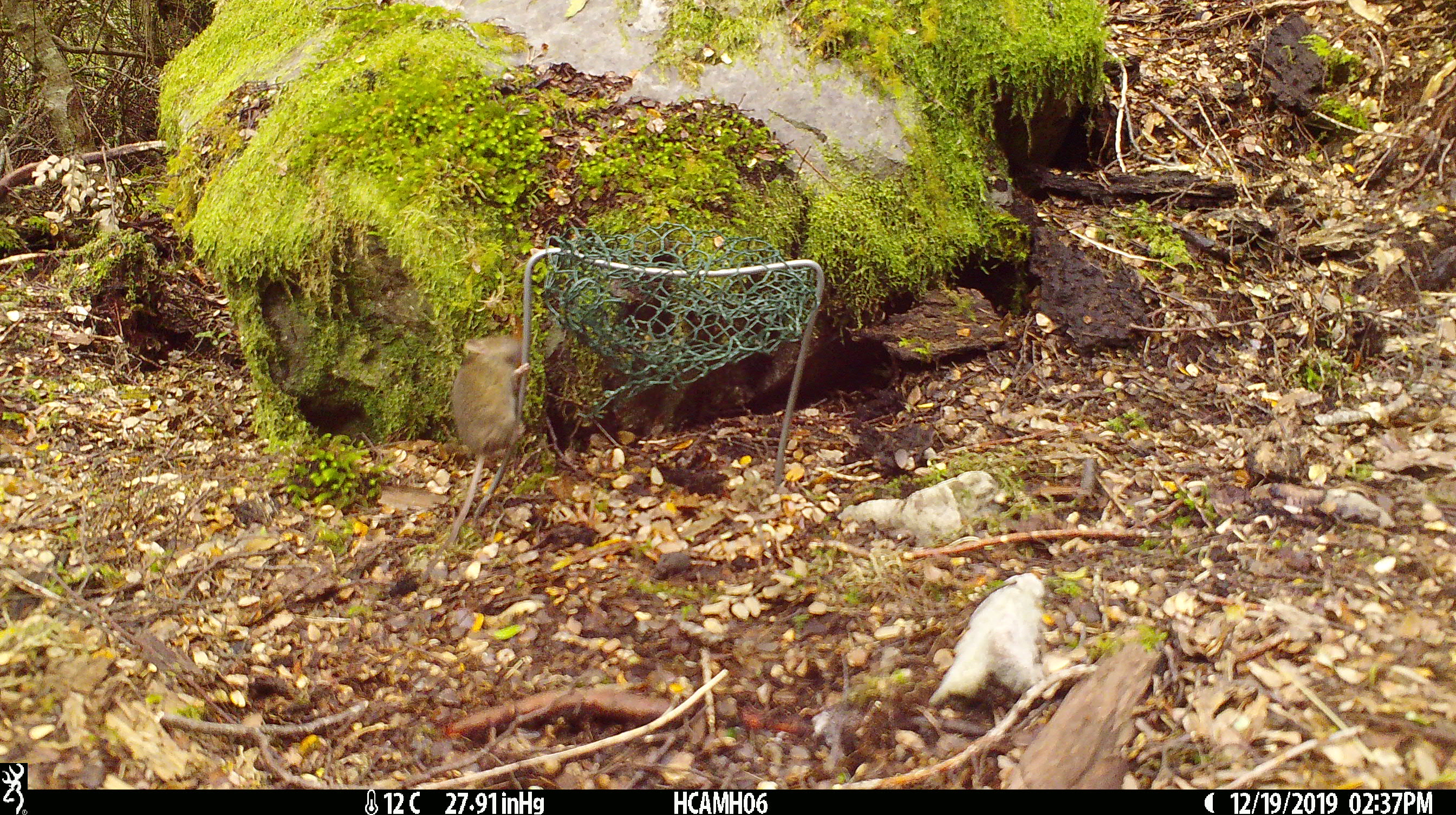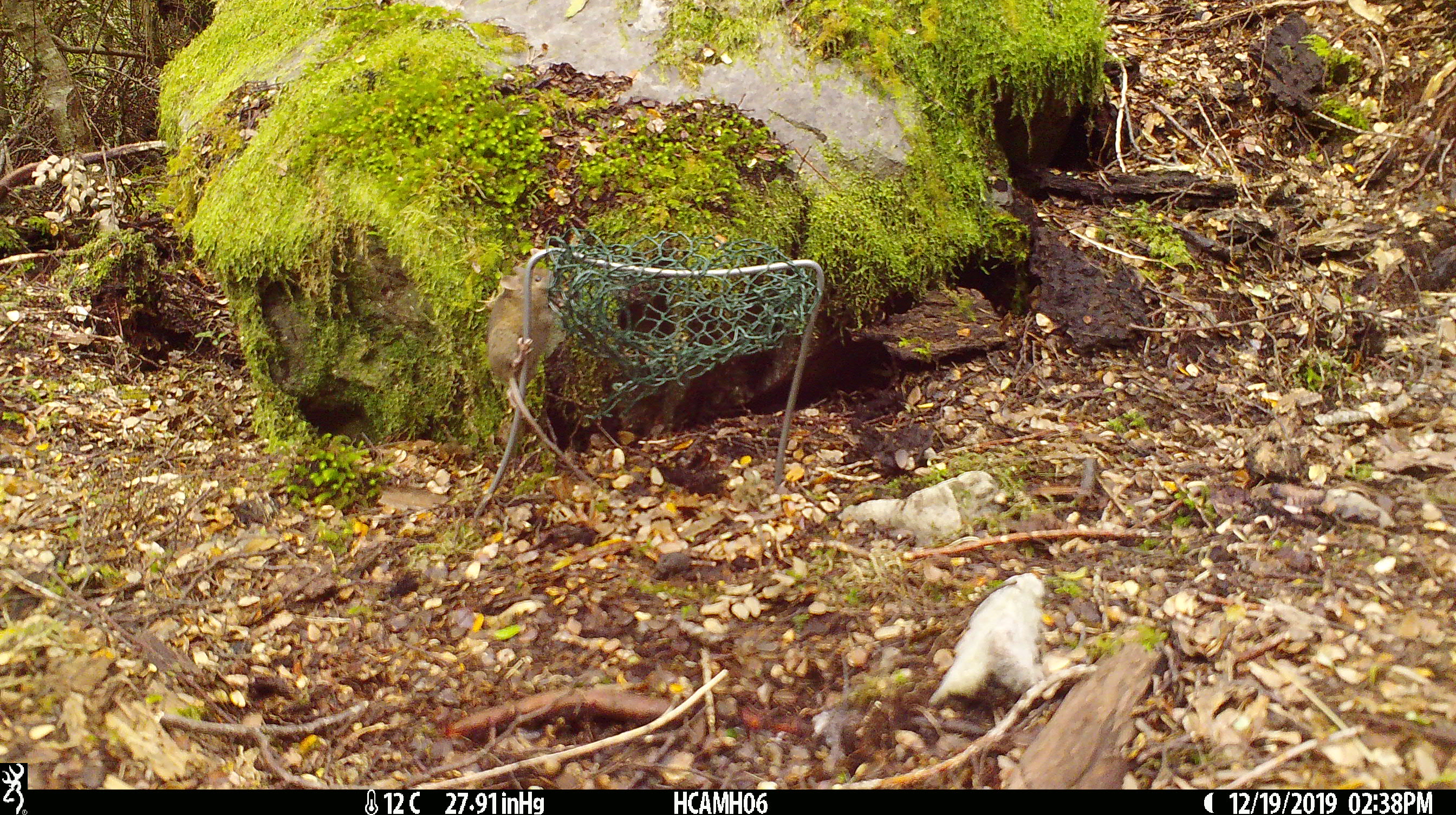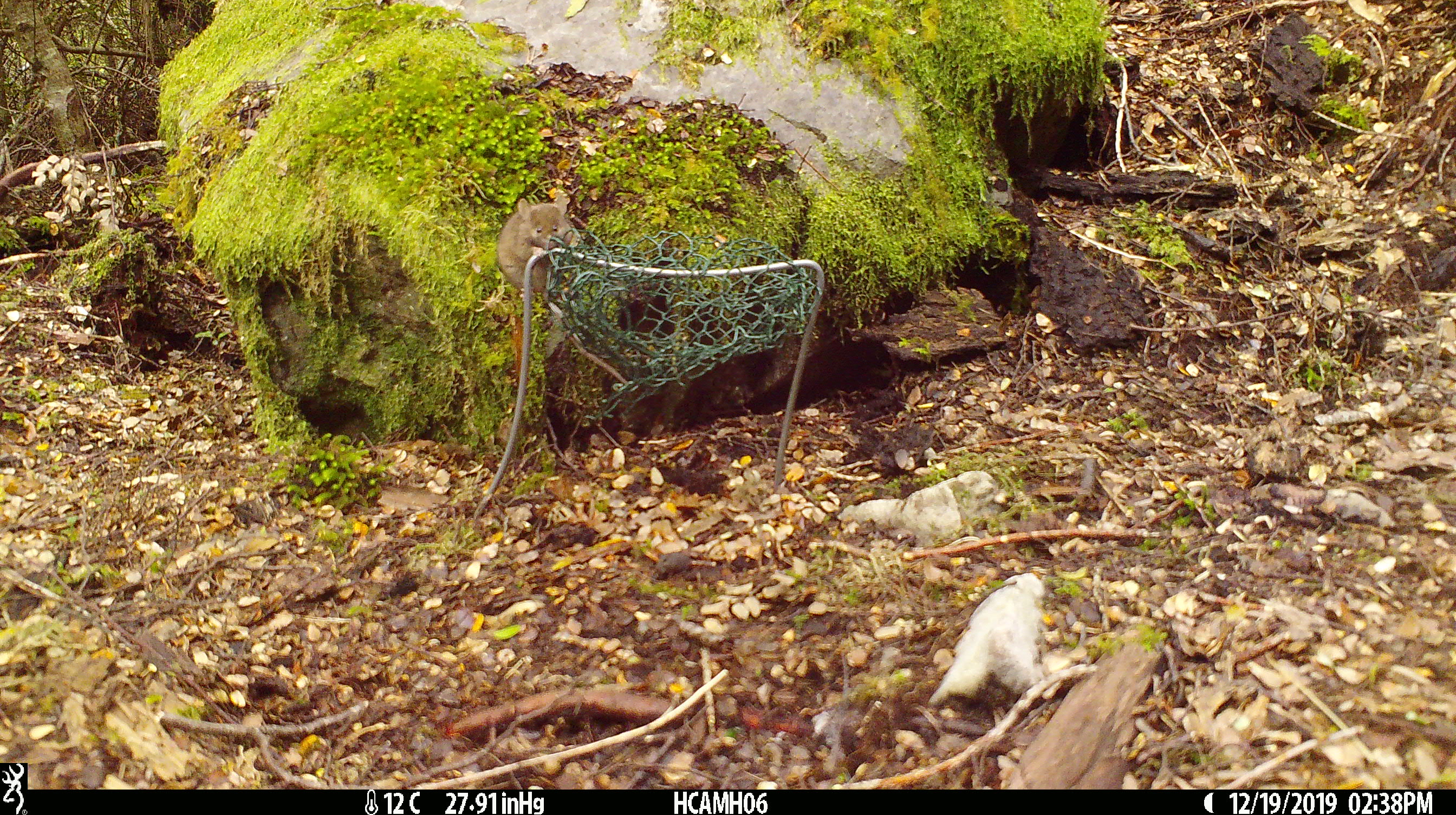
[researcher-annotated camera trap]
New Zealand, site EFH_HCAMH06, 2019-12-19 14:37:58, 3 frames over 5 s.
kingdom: Animalia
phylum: Chordata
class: Mammalia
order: Rodentia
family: Muridae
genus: Mus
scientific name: Mus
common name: mouse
Mouse (Mus).